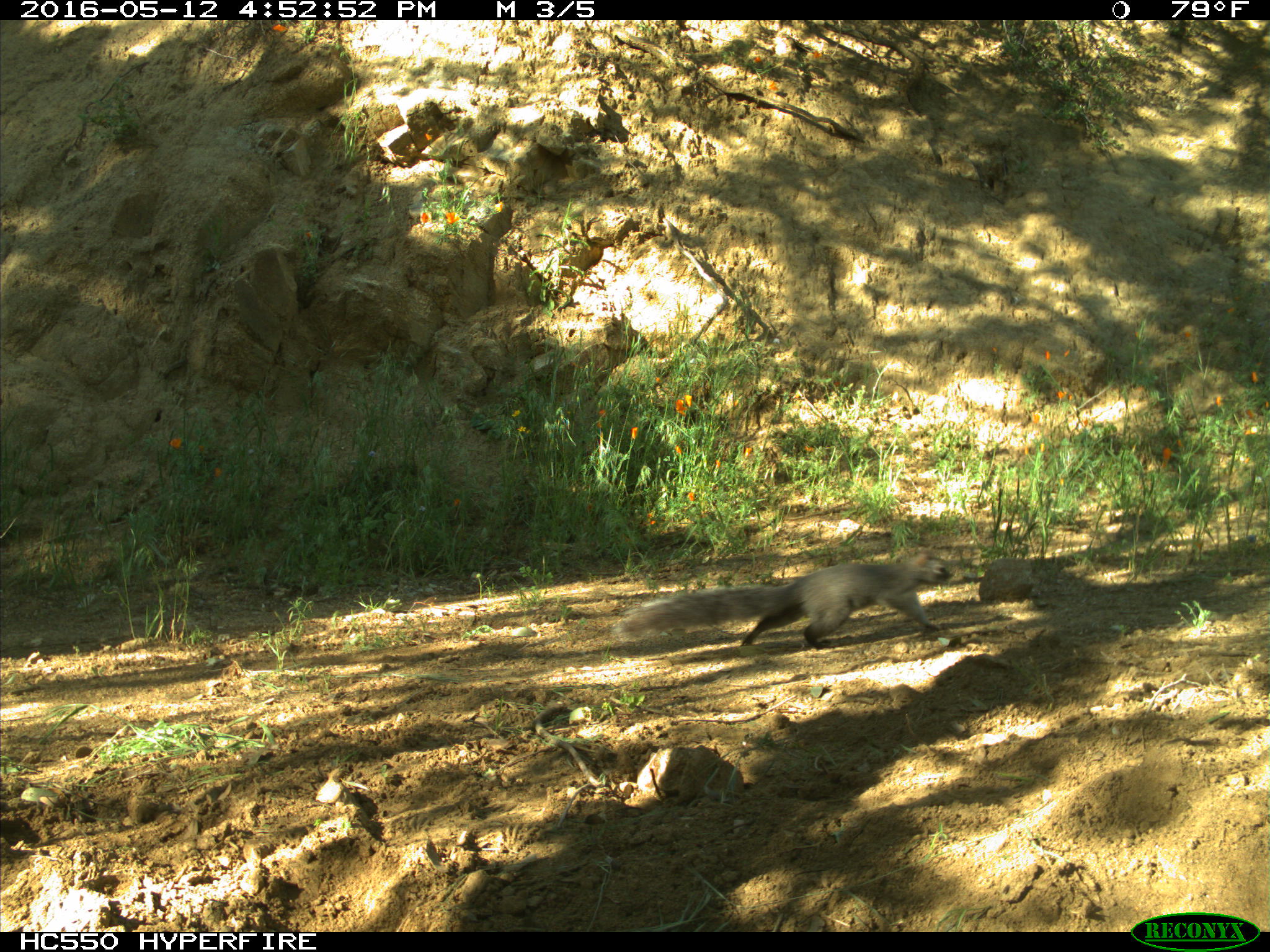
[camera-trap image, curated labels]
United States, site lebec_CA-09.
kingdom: Animalia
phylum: Chordata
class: Mammalia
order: Rodentia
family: Sciuridae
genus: Sciurus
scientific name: Sciurus carolinensis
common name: eastern gray squirrel